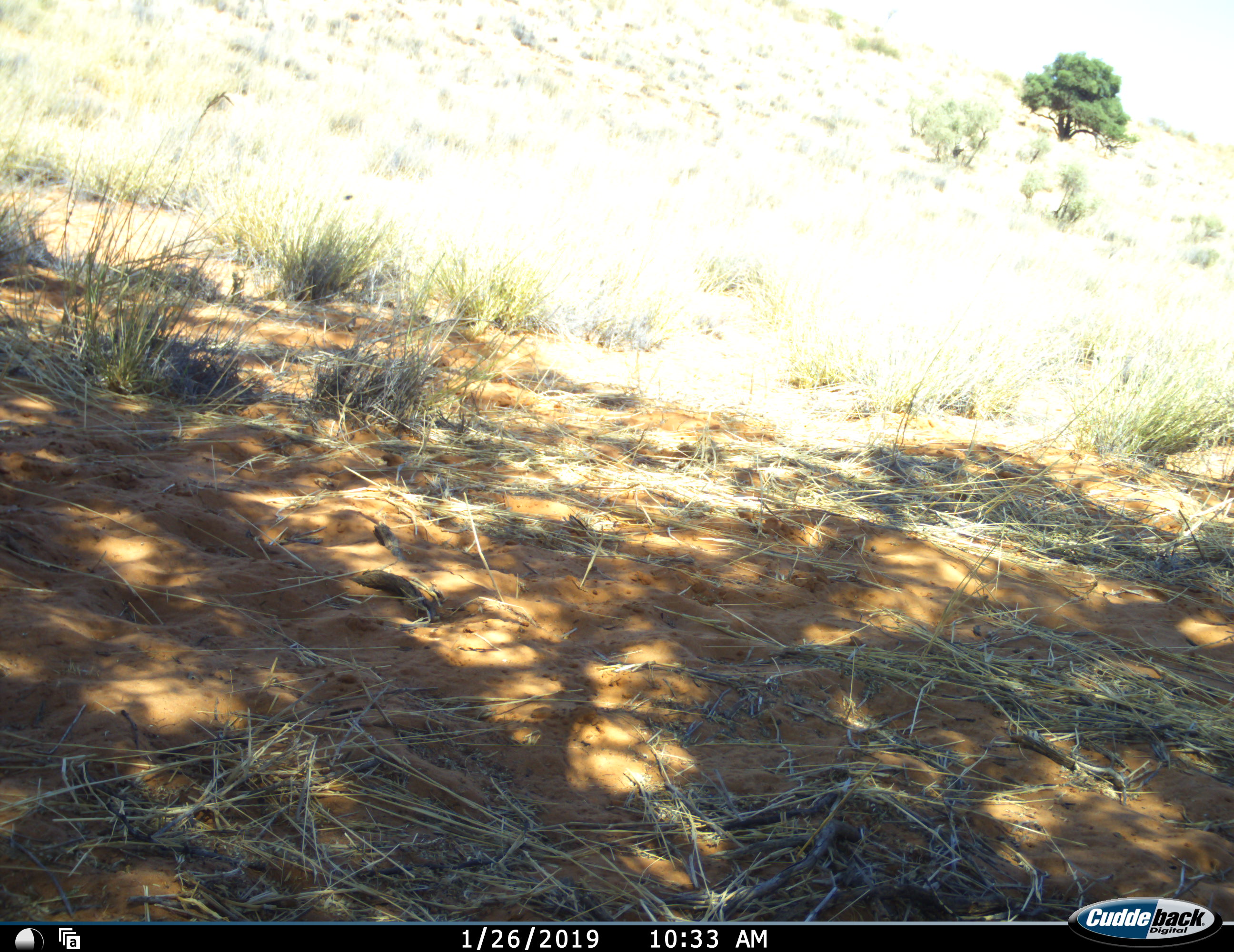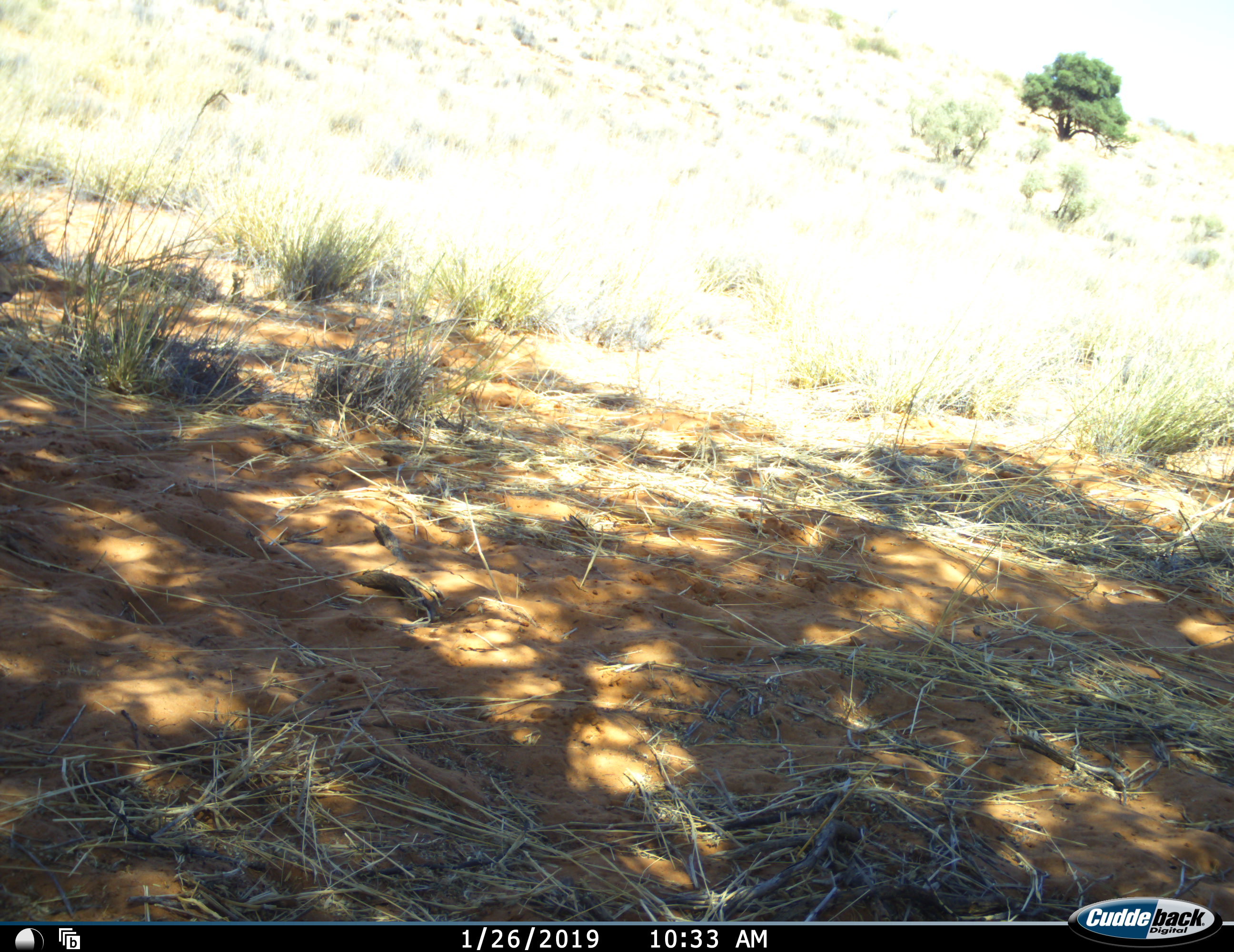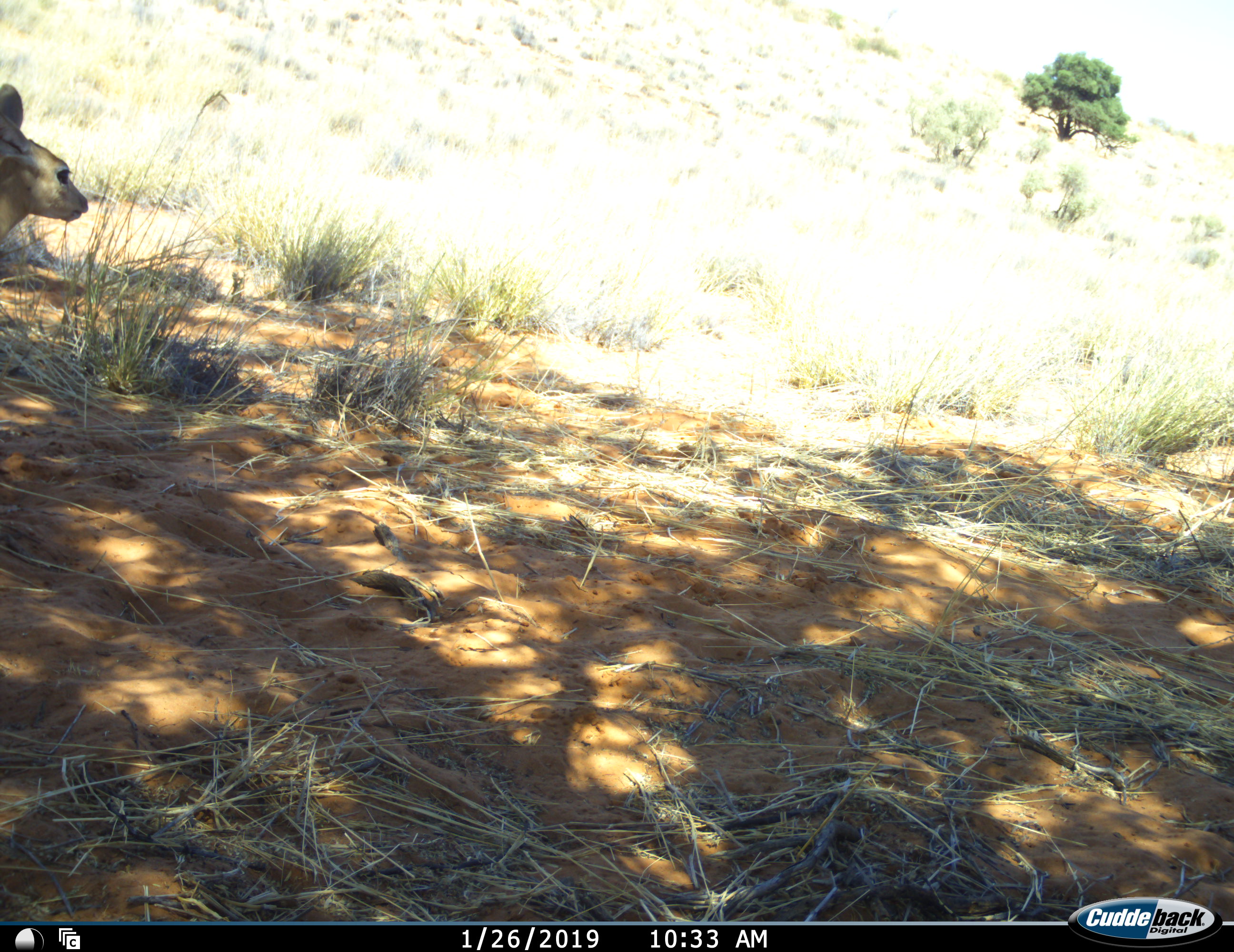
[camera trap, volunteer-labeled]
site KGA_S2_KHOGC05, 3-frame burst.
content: unidentified animal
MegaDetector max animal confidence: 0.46